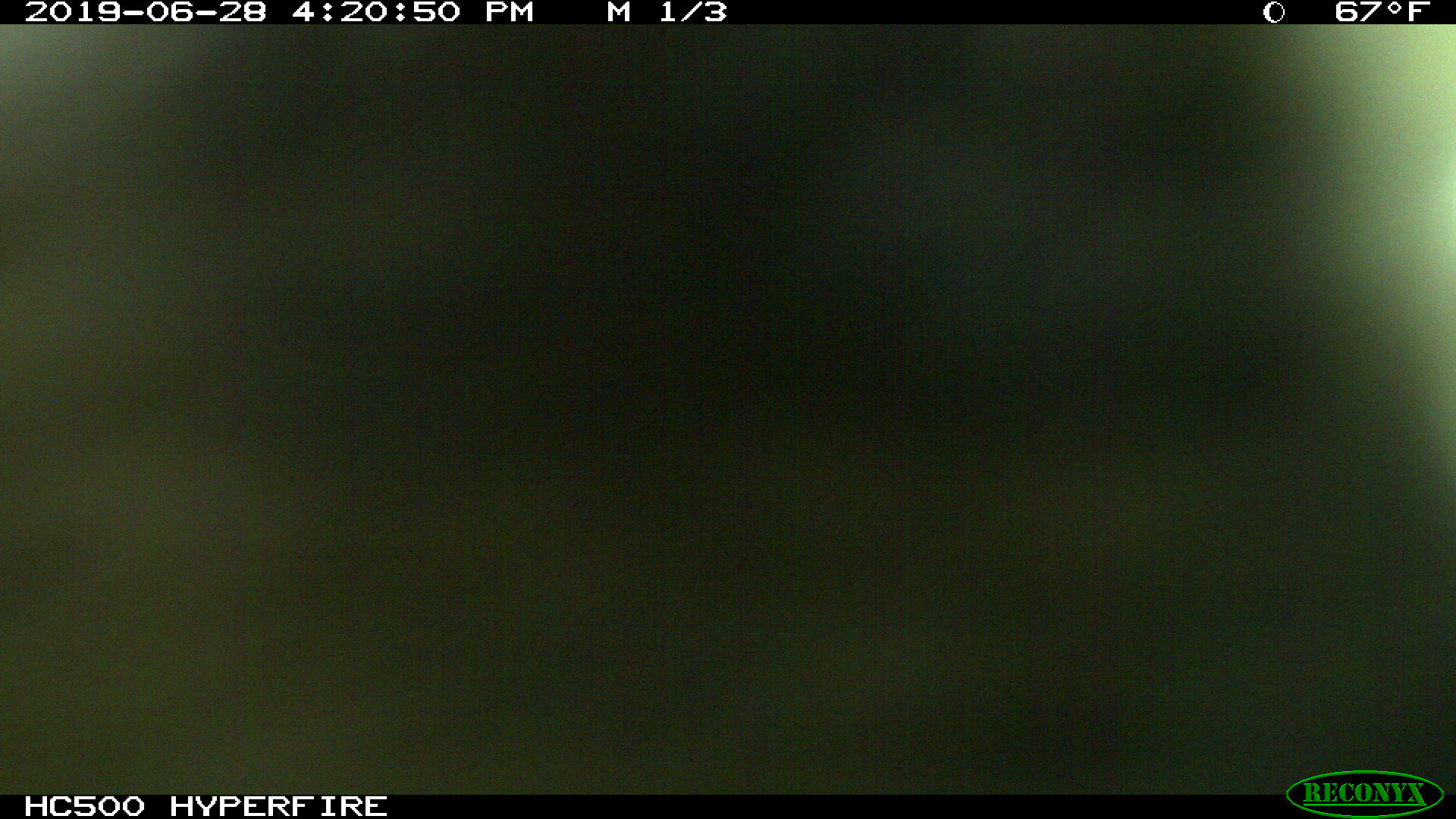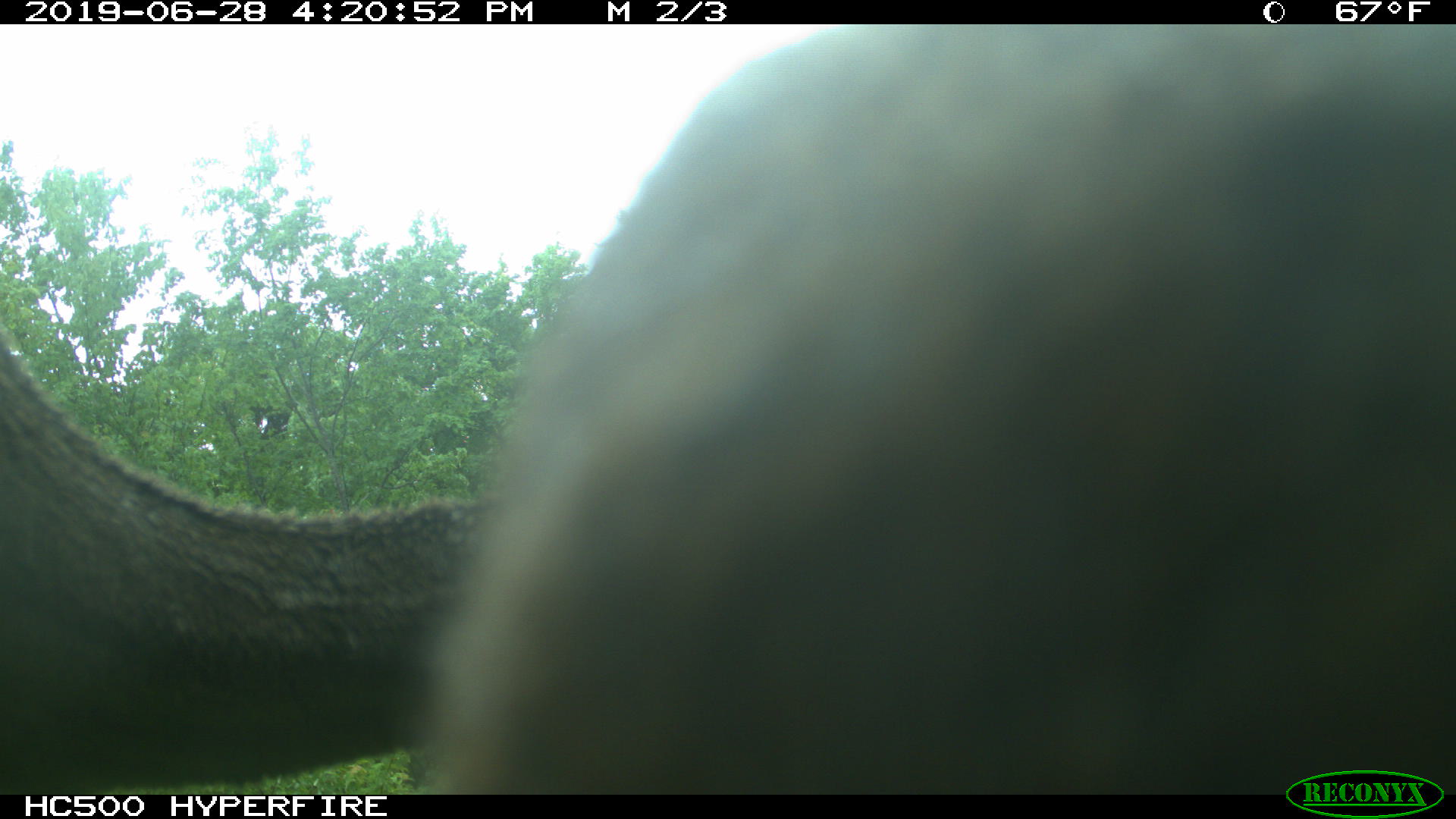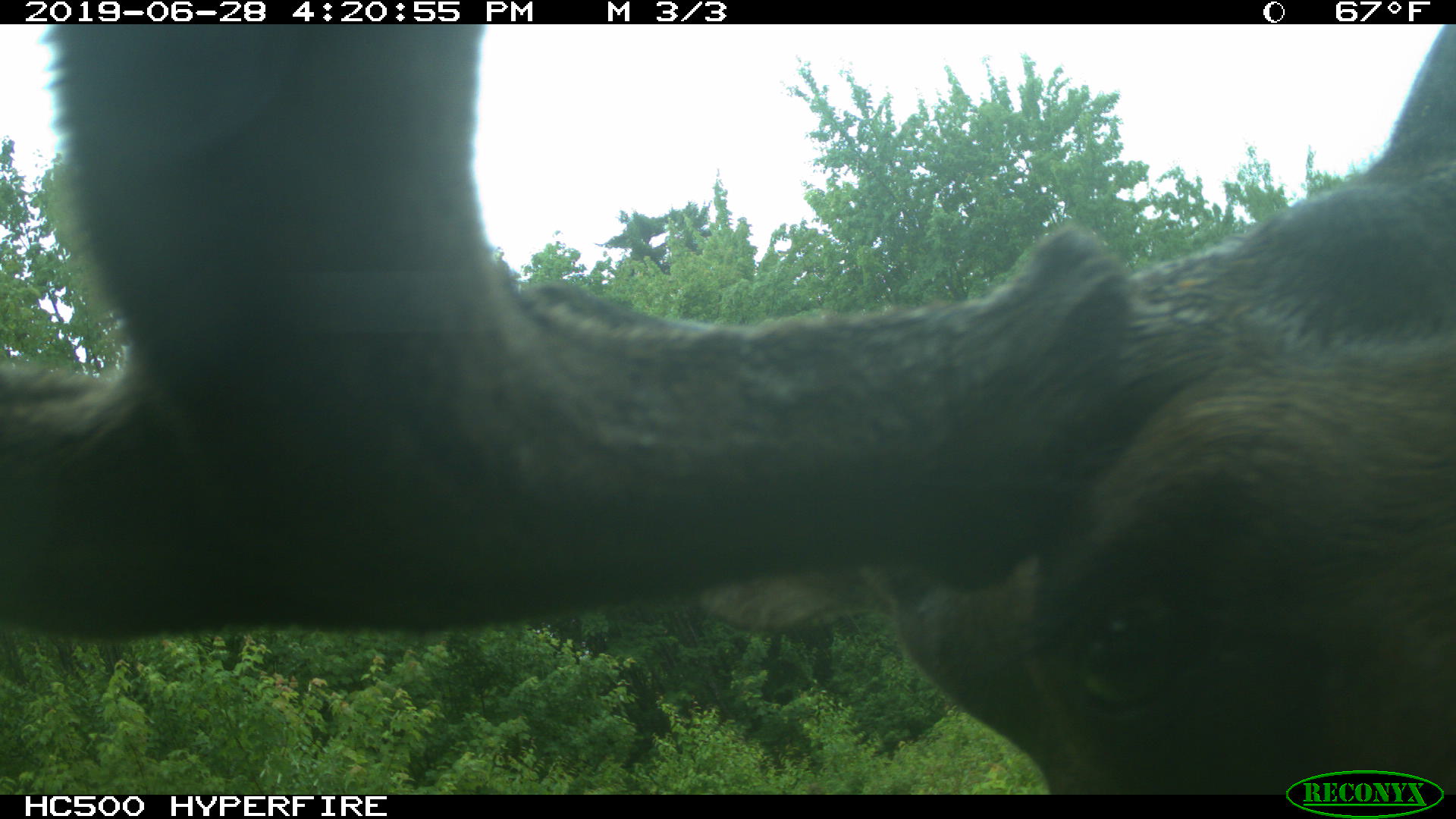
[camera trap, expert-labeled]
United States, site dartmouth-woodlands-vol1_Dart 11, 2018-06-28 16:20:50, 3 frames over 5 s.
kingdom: Animalia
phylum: Chordata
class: Mammalia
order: Artiodactyla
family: Cervidae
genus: Alces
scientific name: Alces alces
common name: moose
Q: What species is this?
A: Moose (Alces alces).